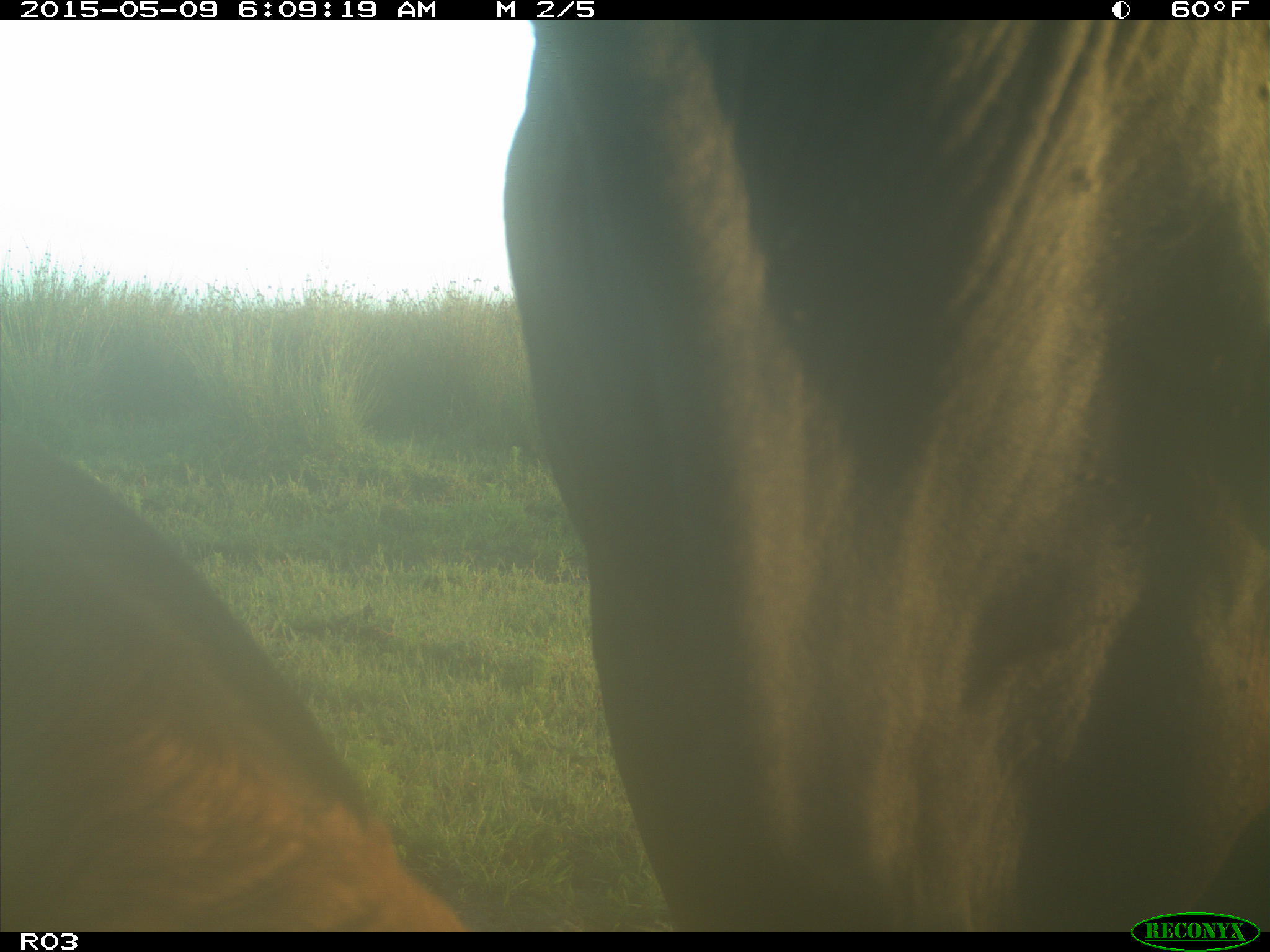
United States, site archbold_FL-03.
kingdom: Animalia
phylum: Chordata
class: Mammalia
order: Artiodactyla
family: Bovidae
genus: Bos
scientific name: Bos taurus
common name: domestic cow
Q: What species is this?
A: Bos taurus (domestic cow).